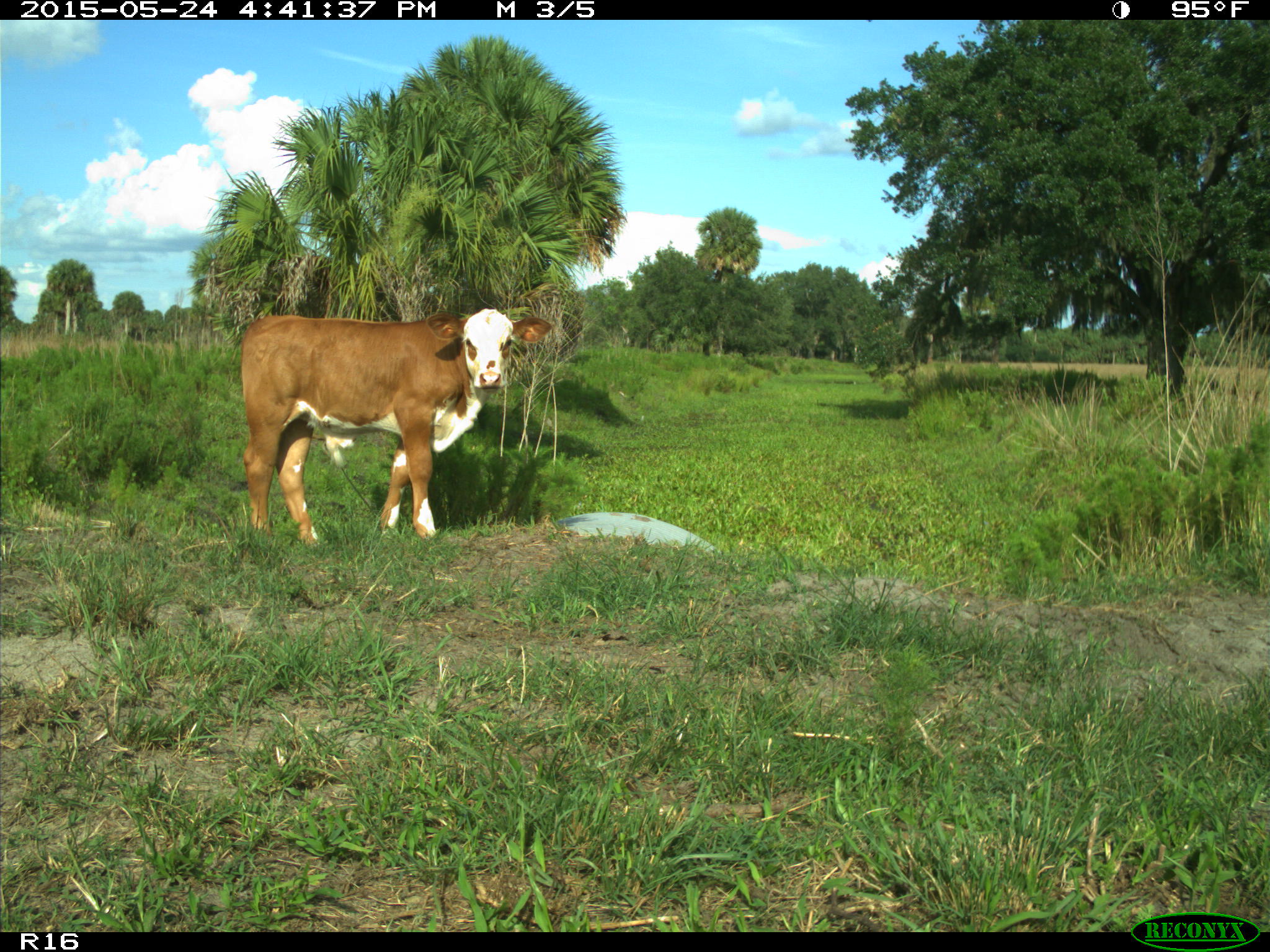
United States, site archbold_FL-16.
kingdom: Animalia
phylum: Chordata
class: Mammalia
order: Artiodactyla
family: Bovidae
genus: Bos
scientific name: Bos taurus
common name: domestic cow